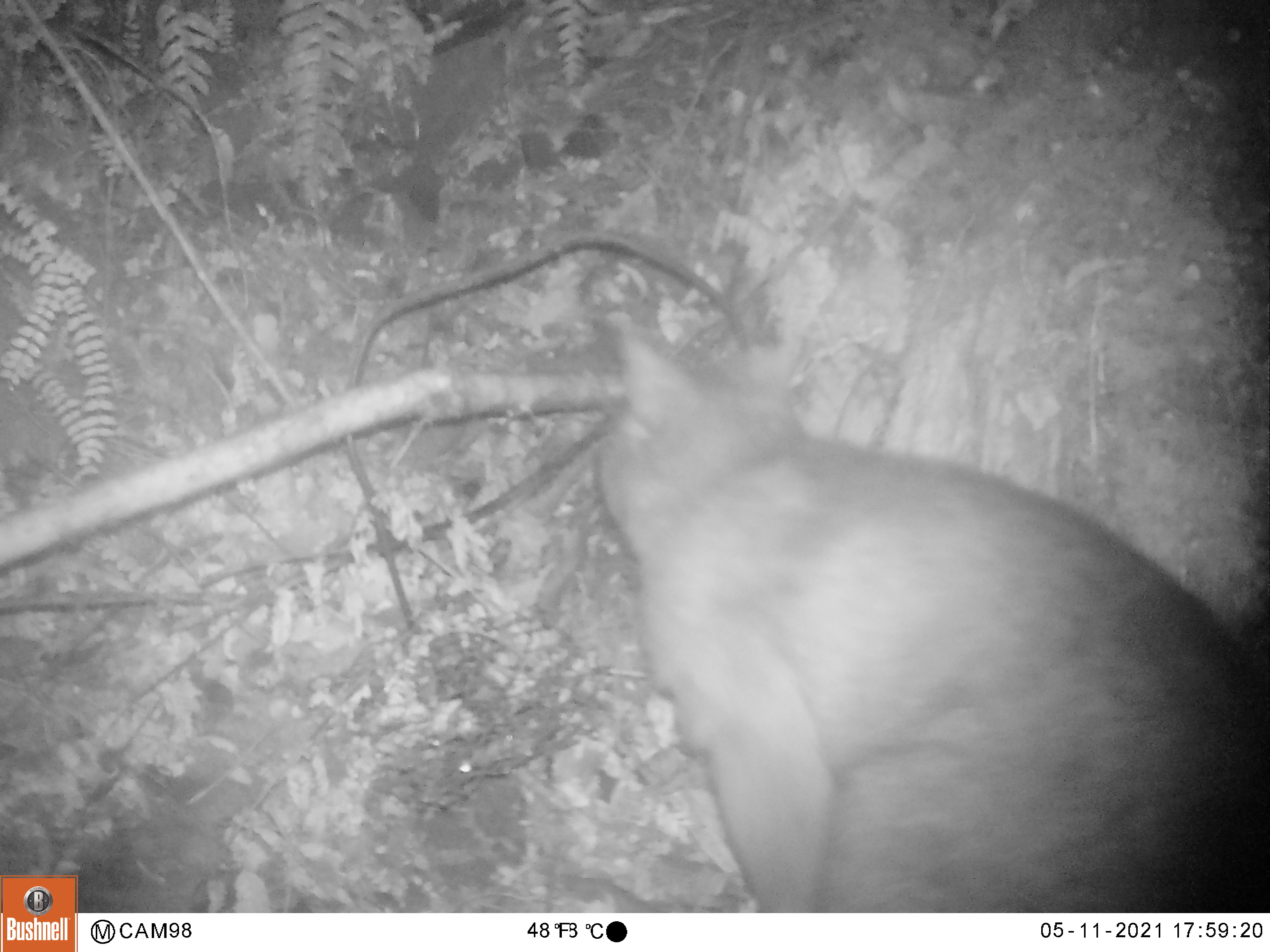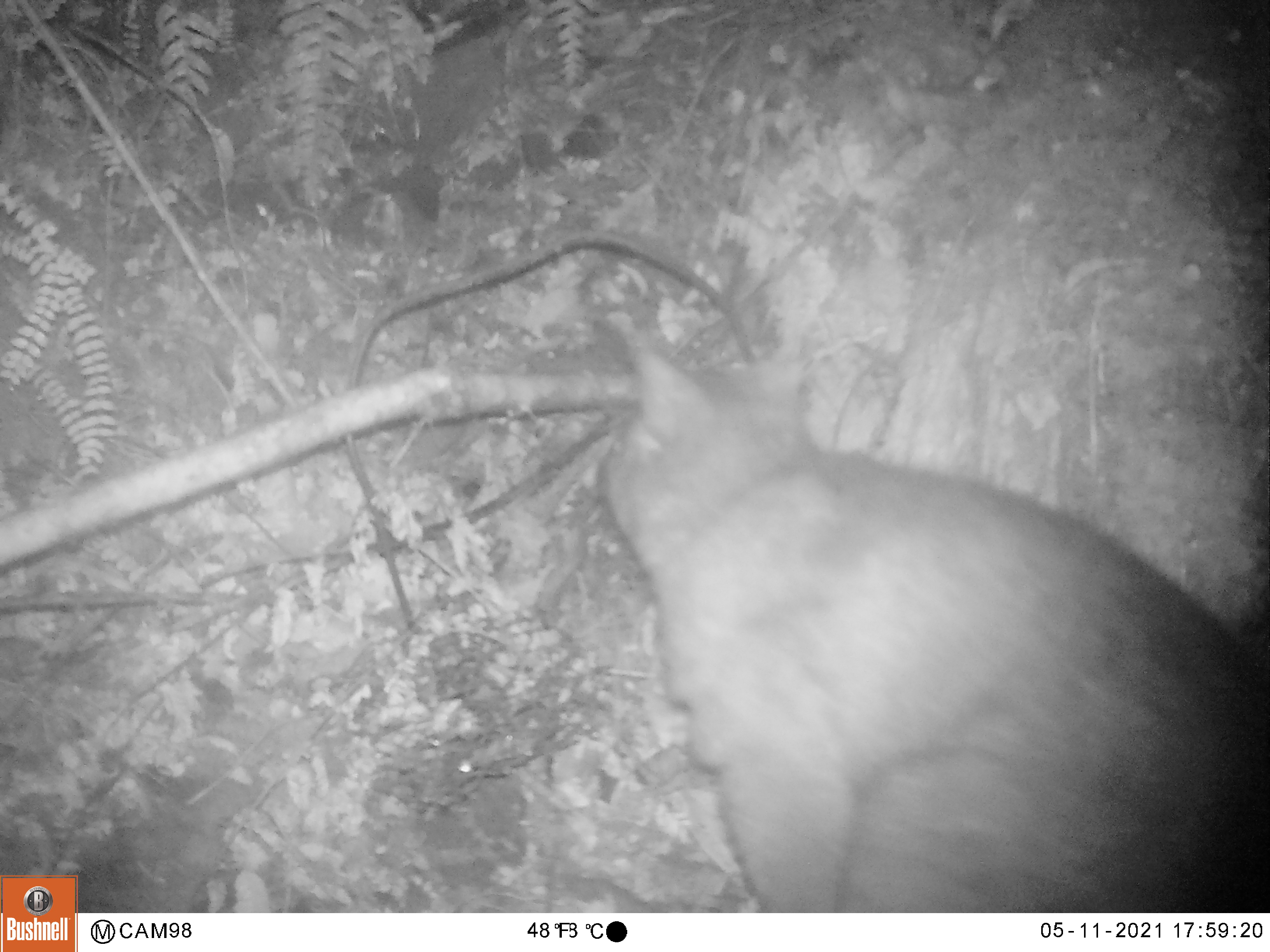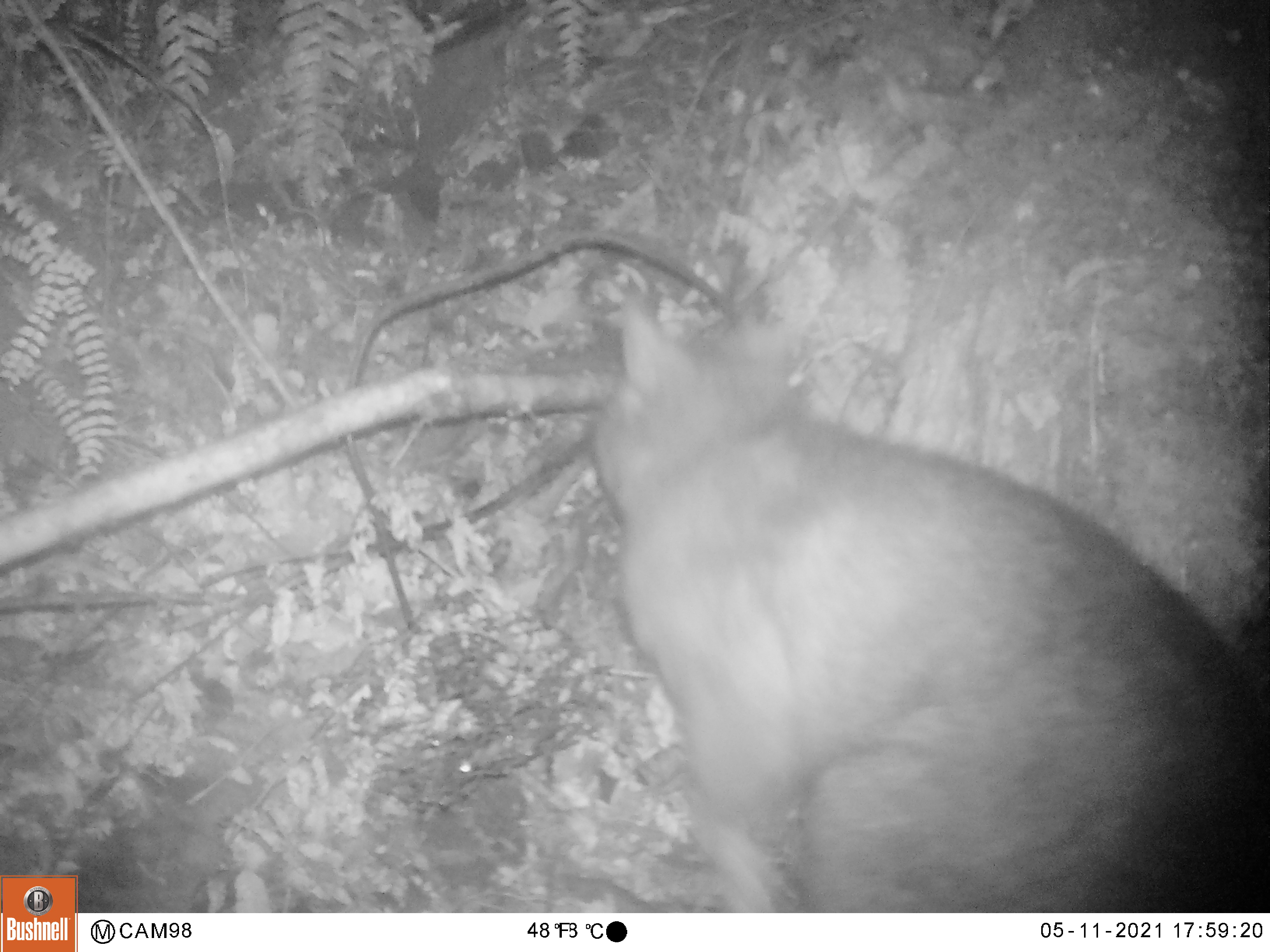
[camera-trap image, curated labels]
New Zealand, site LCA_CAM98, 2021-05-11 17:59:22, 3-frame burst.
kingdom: Animalia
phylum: Chordata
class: Mammalia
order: Diprotodontia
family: Phalangeridae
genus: Trichosurus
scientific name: Trichosurus vulpecula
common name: common brushtail possum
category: possum